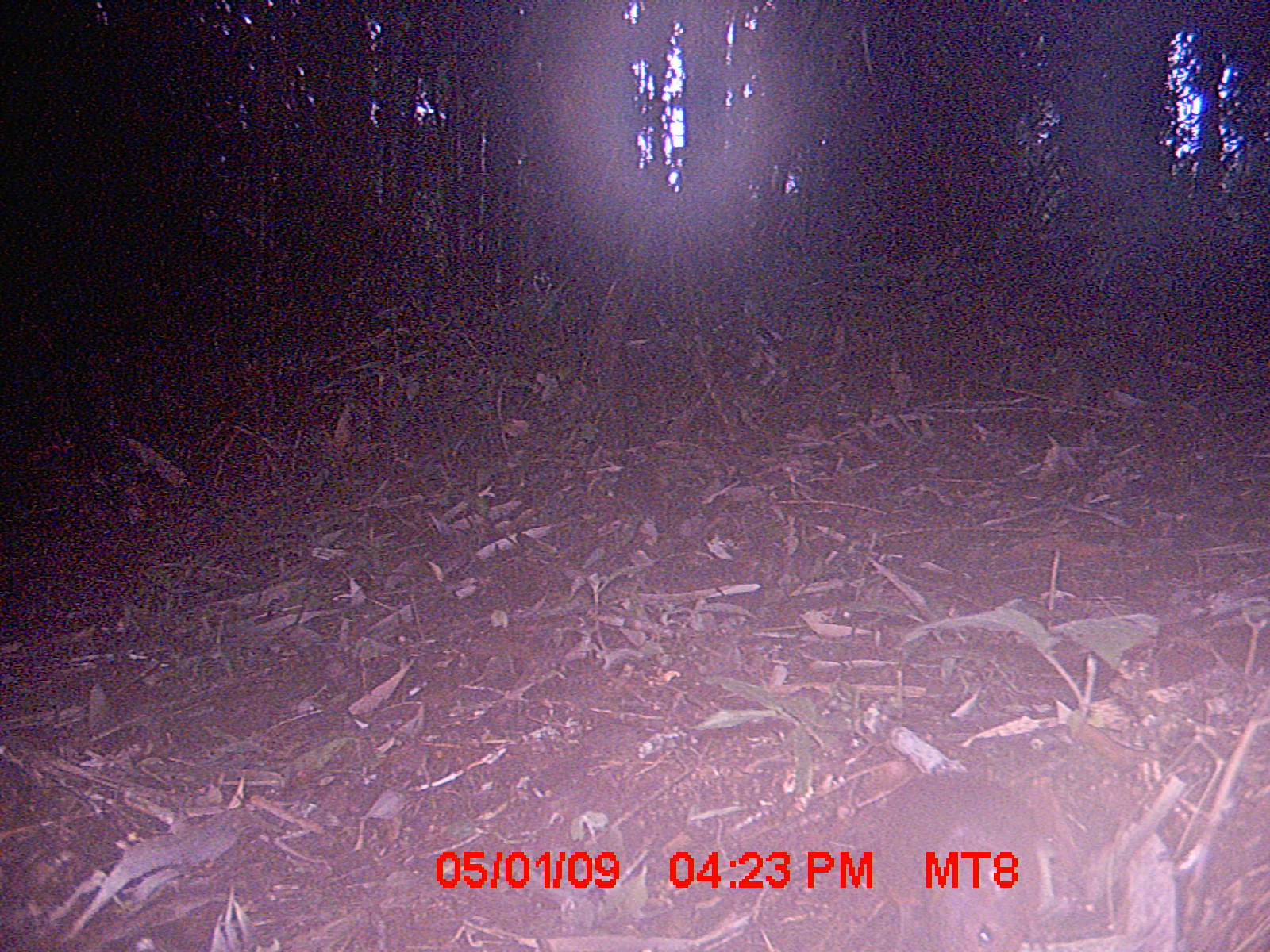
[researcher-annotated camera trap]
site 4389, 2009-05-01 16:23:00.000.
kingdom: Animalia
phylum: Chordata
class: Mammalia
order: Rodentia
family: Nesomyidae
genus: Nesomys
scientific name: Nesomys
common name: nesomys rodents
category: nesomys sp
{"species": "nesomys sp (nesomys rodents) (Nesomys)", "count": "1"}